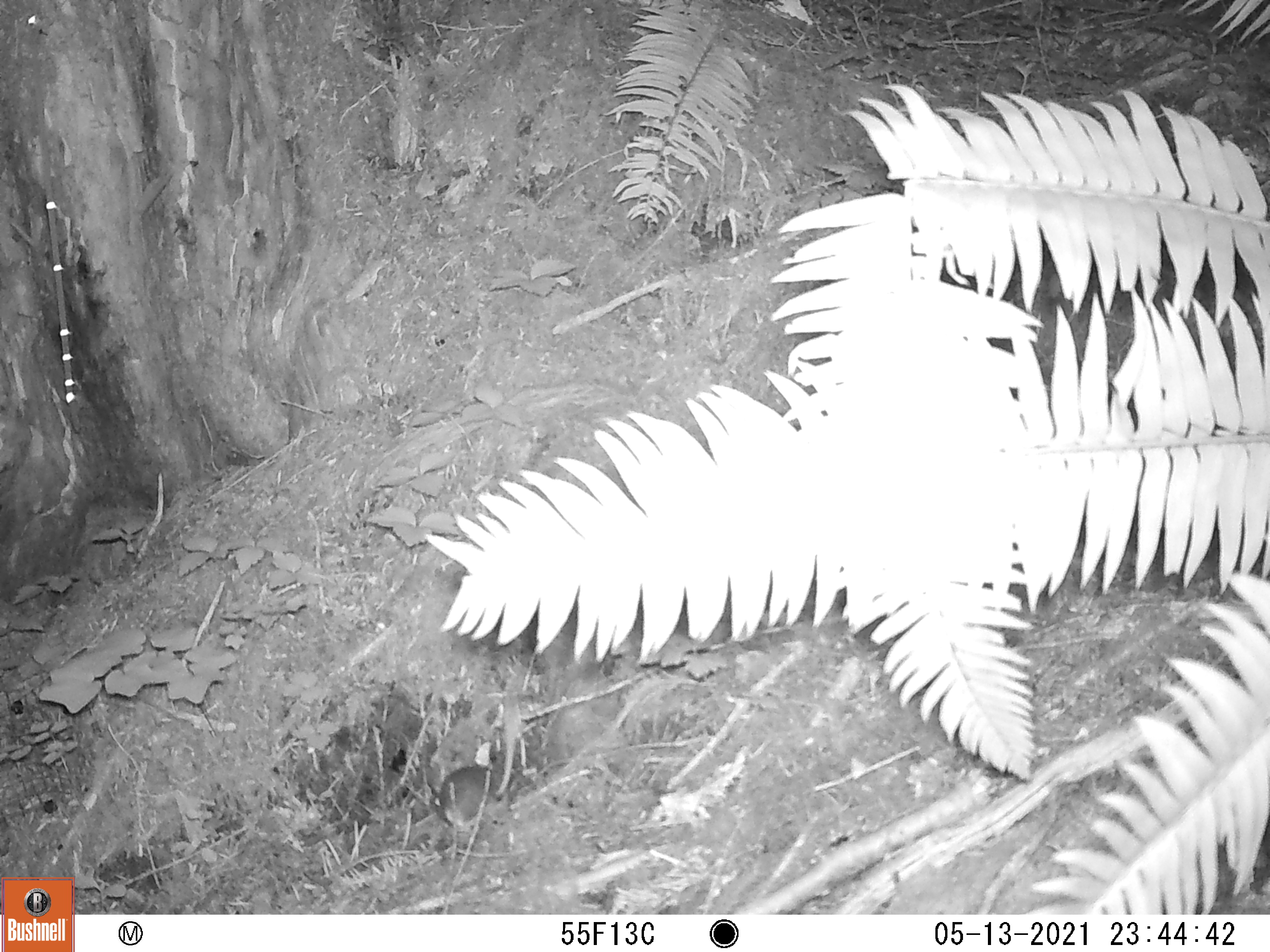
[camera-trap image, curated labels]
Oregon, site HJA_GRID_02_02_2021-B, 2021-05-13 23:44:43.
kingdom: Animalia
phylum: Chordata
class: Mammalia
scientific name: Mammalia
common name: small mammal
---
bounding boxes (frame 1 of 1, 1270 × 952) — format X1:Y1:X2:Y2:
small mammal: 432:713:574:842